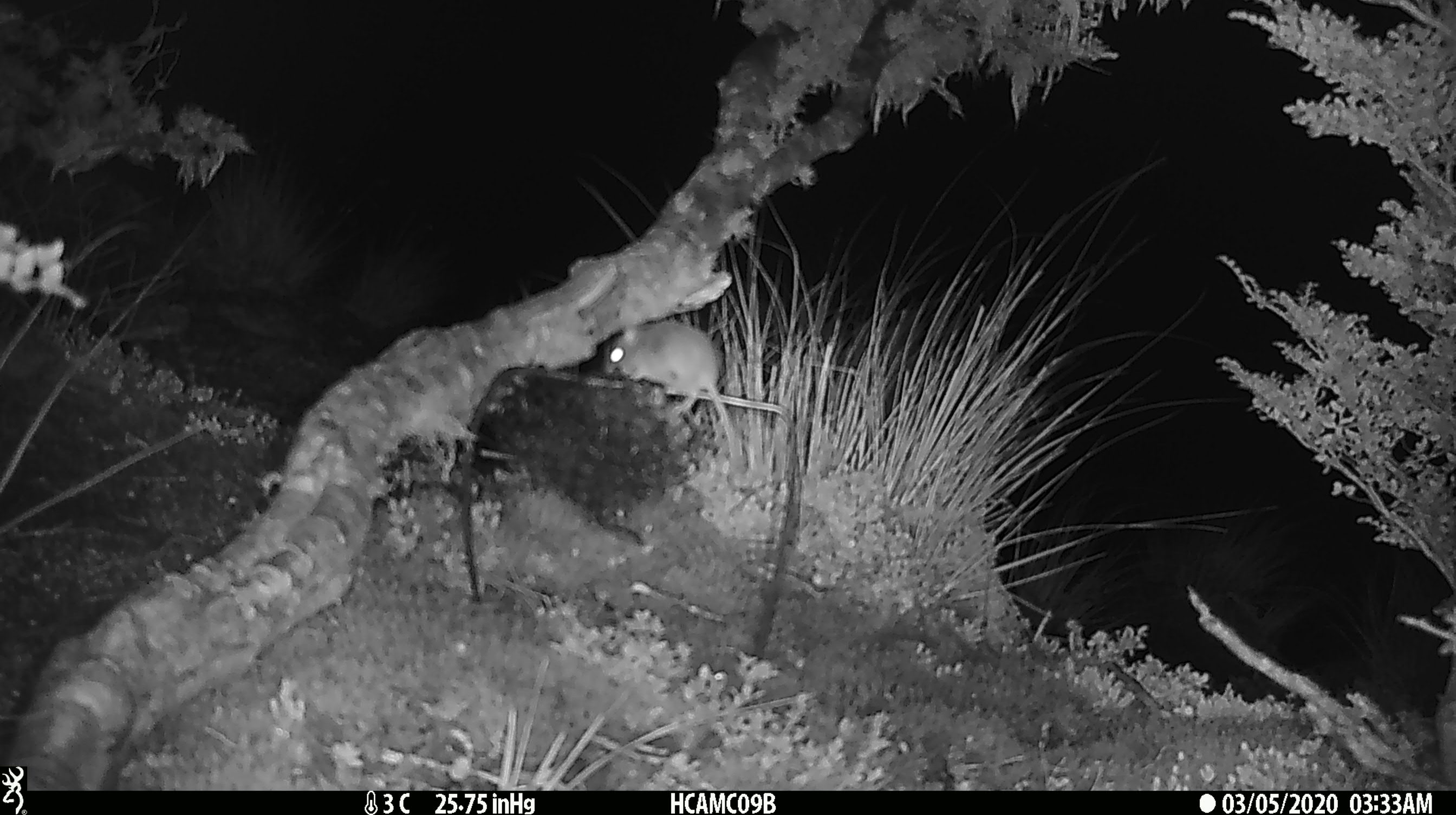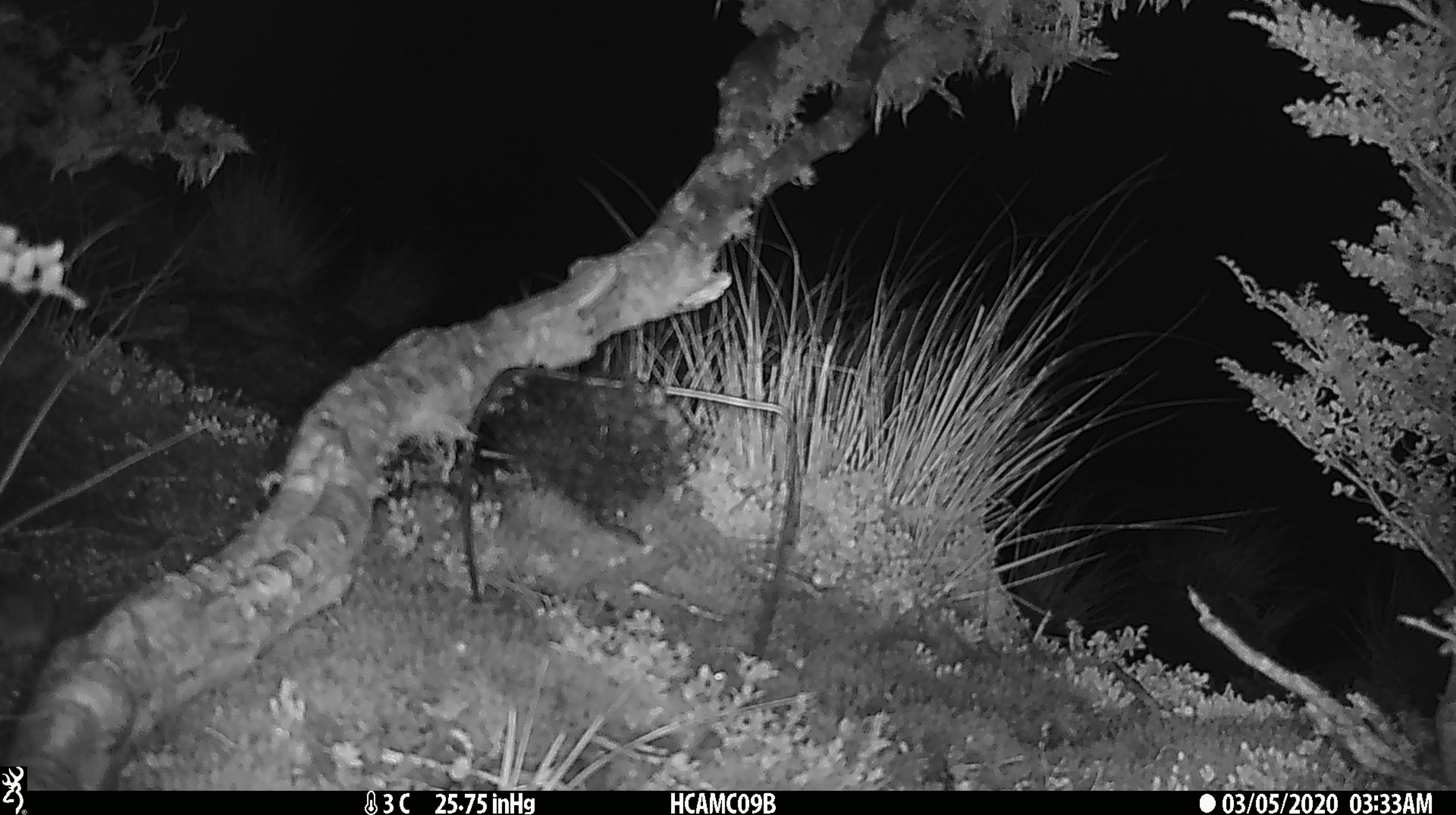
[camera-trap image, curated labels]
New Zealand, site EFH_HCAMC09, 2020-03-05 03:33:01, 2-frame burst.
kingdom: Animalia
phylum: Chordata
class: Mammalia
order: Rodentia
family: Muridae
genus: Mus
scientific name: Mus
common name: mouse